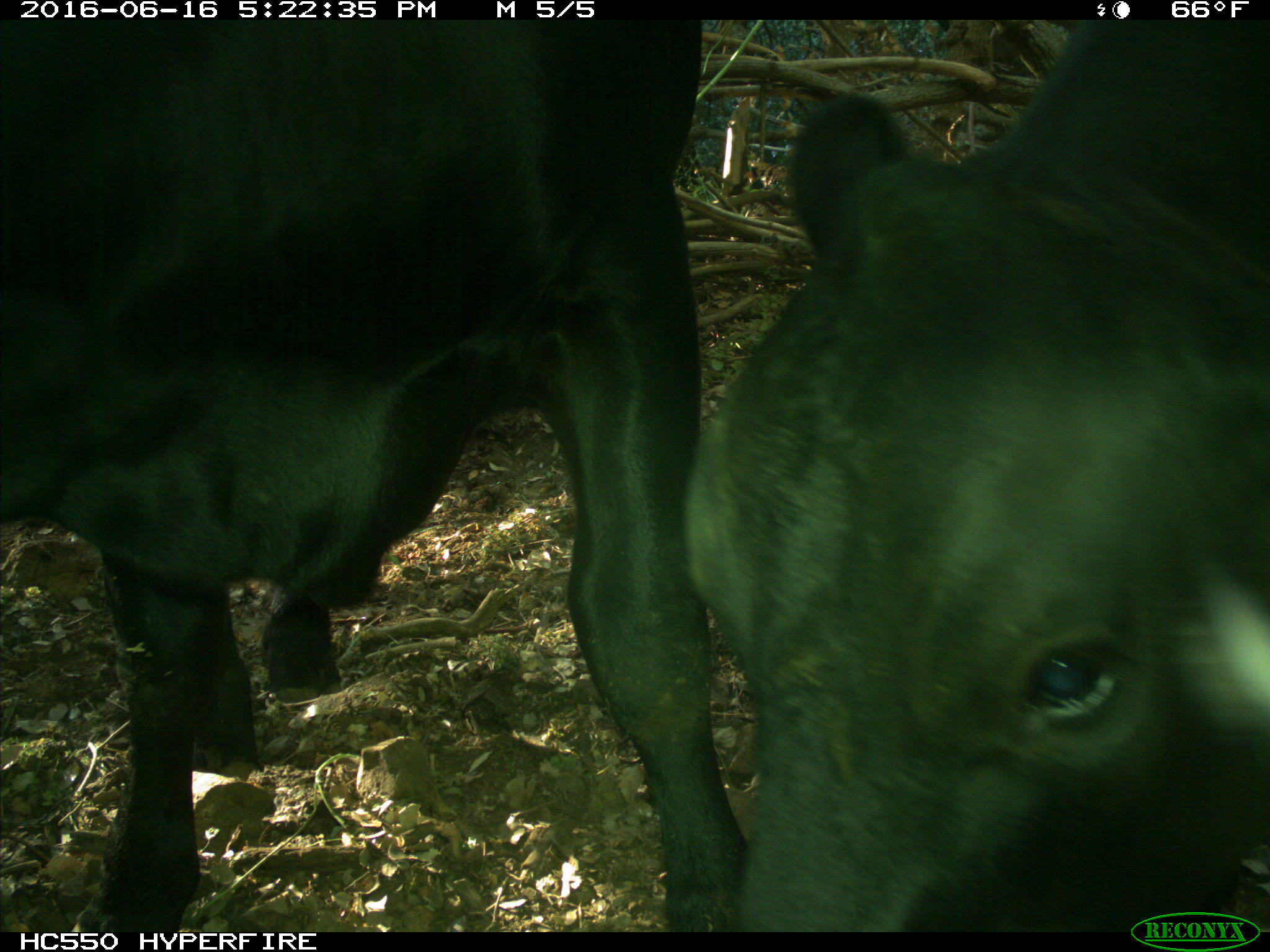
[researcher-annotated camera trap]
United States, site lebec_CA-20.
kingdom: Animalia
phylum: Chordata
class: Mammalia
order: Artiodactyla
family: Bovidae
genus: Bos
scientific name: Bos taurus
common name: domestic cow